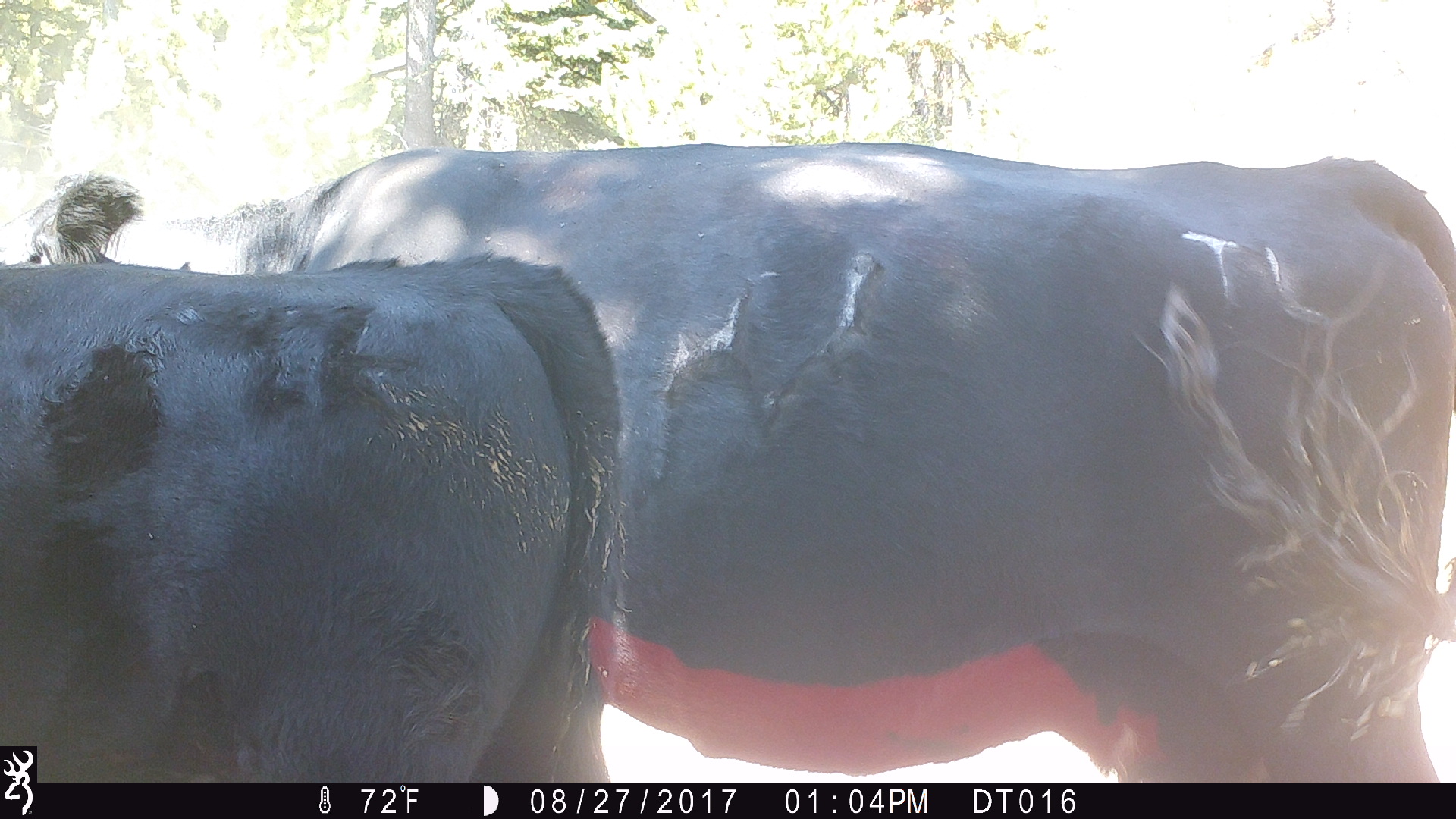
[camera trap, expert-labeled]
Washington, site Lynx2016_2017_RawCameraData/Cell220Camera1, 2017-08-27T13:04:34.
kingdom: Animalia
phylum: Chordata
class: Mammalia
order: Artiodactyla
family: Bovidae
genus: Bos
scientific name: Bos taurus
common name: domestic cattle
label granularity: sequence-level